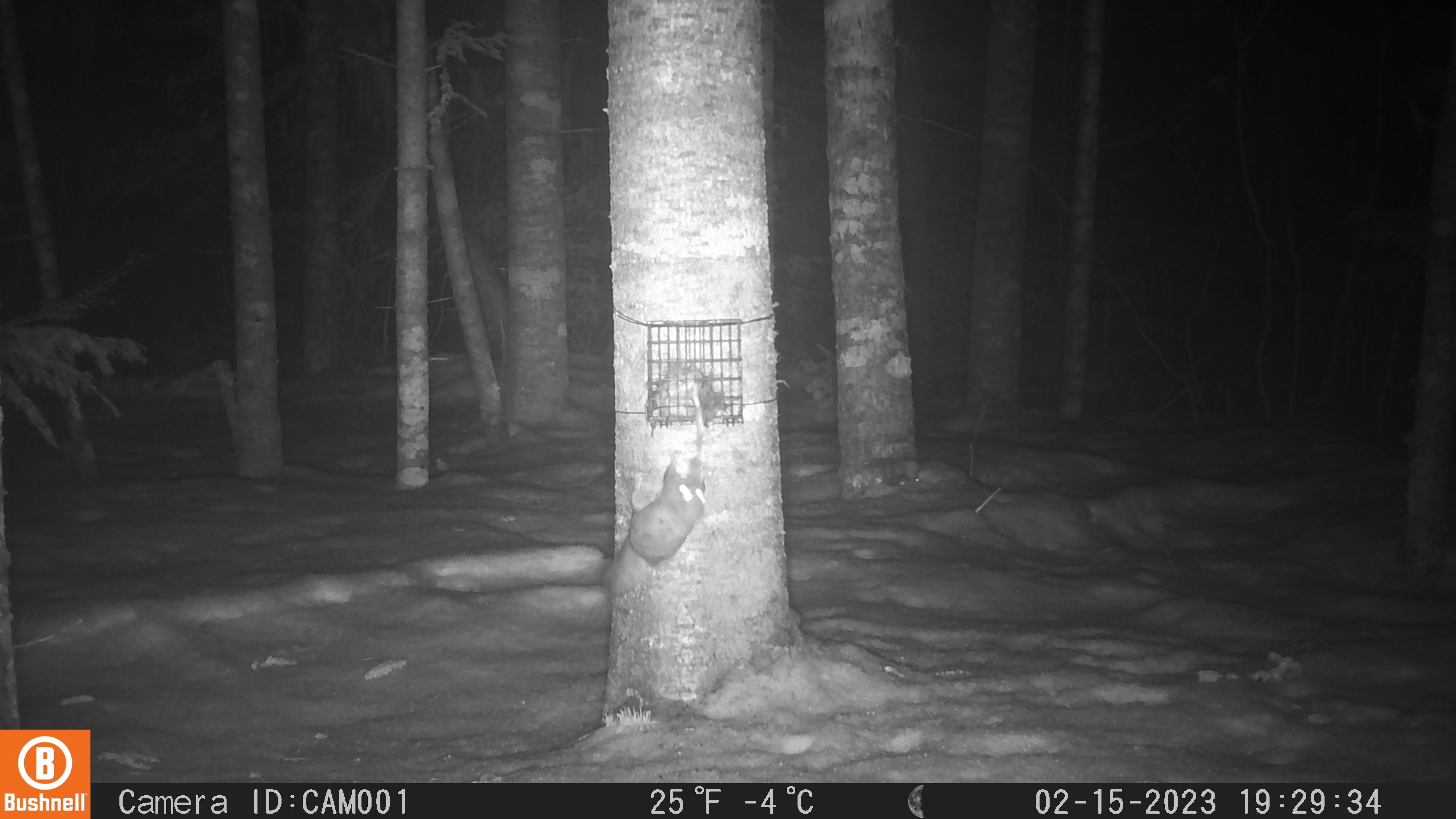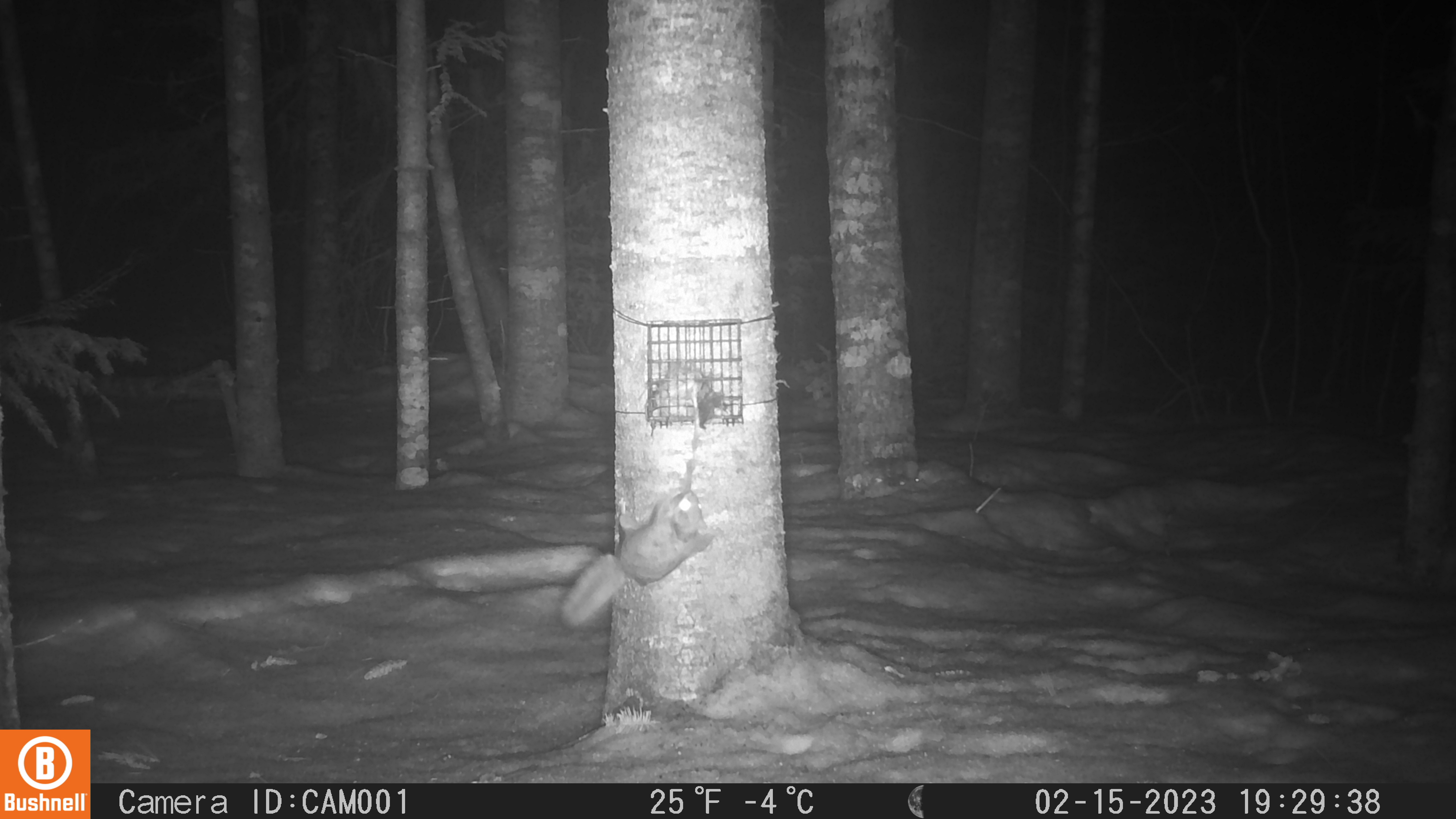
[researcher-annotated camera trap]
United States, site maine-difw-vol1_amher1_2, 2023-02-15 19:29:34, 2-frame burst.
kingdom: Animalia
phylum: Chordata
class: Mammalia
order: Rodentia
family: Sciuridae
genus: Glaucomys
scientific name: Glaucomys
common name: flying squirrel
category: flying squirrel sp.